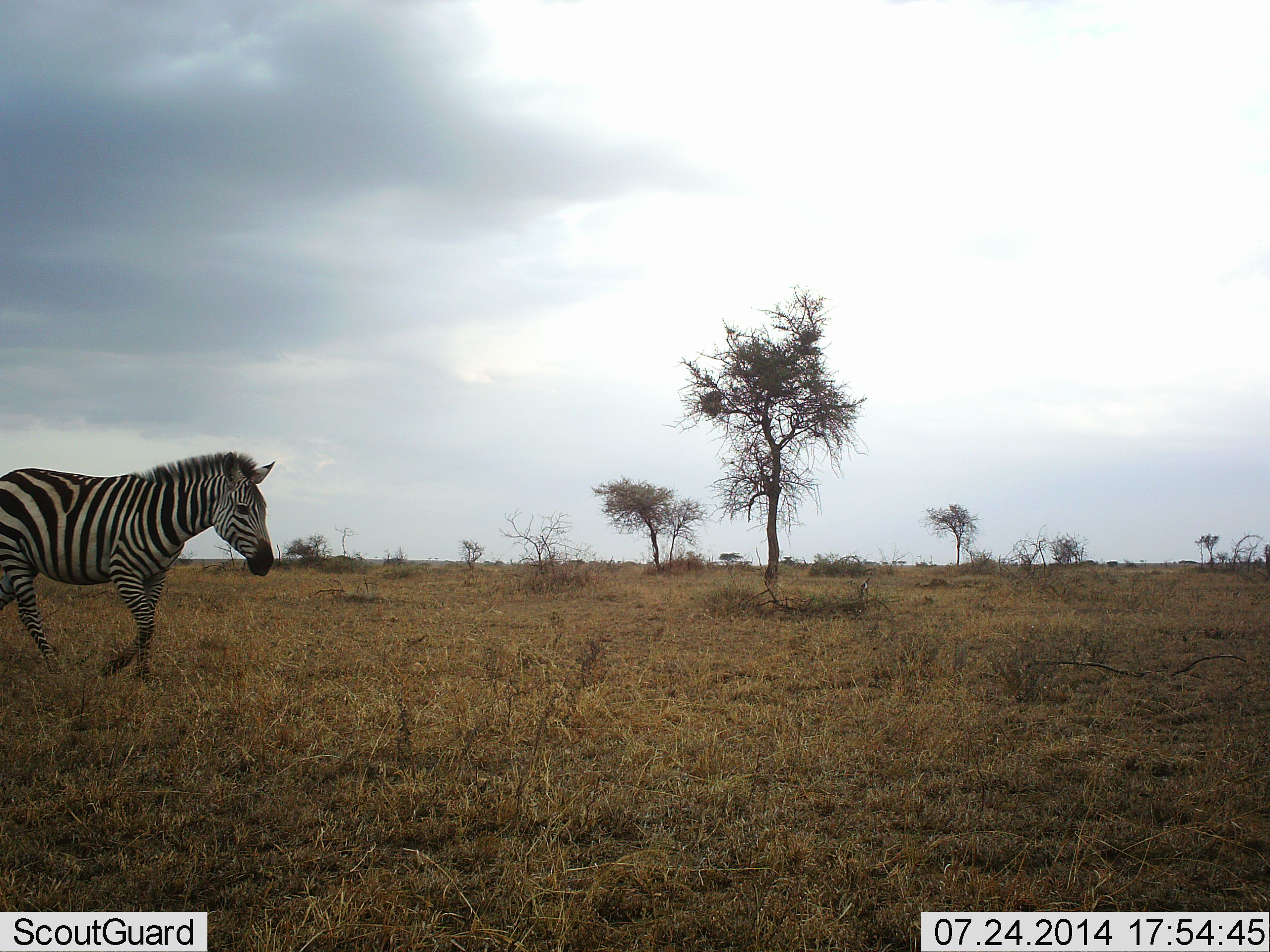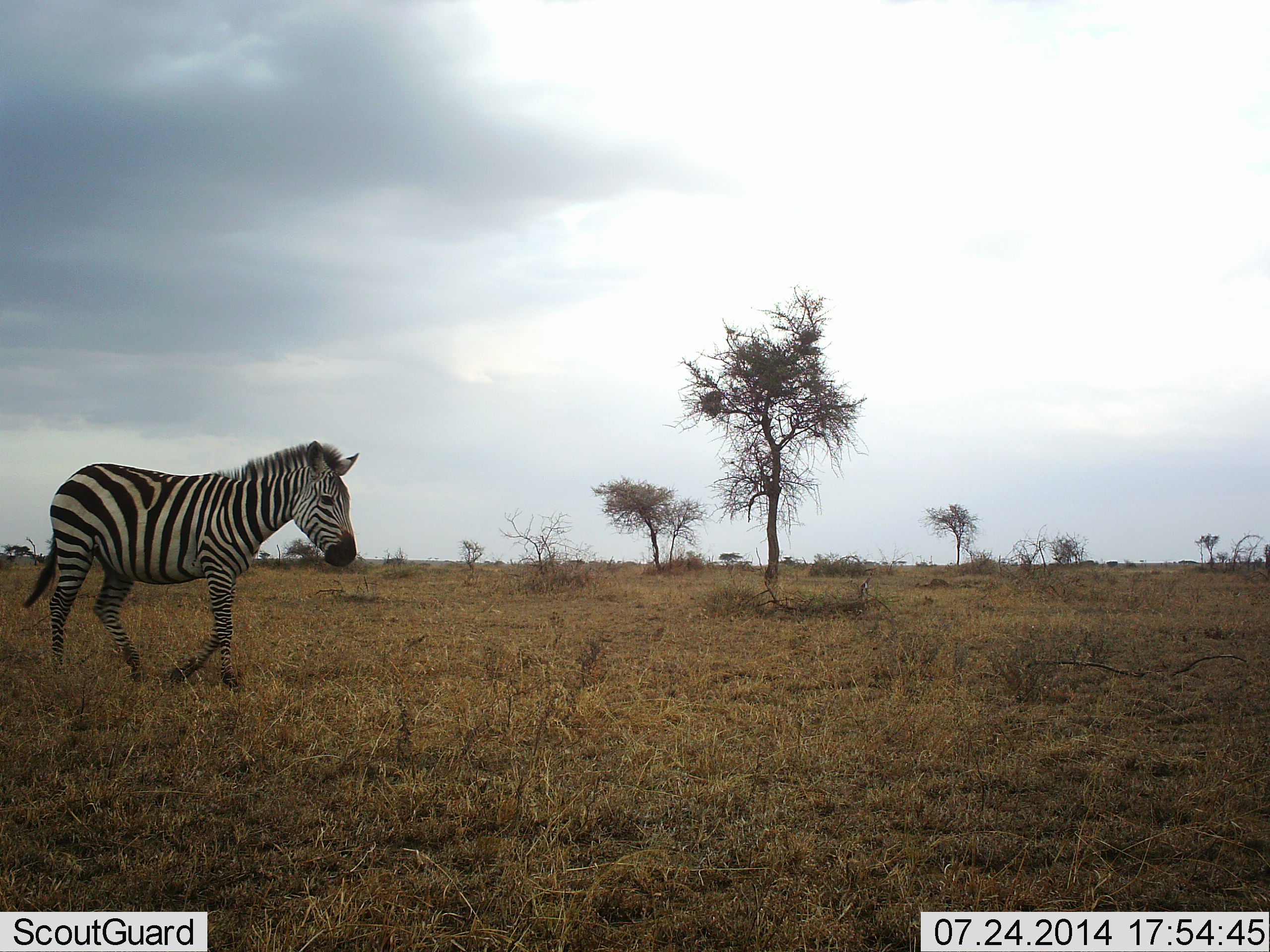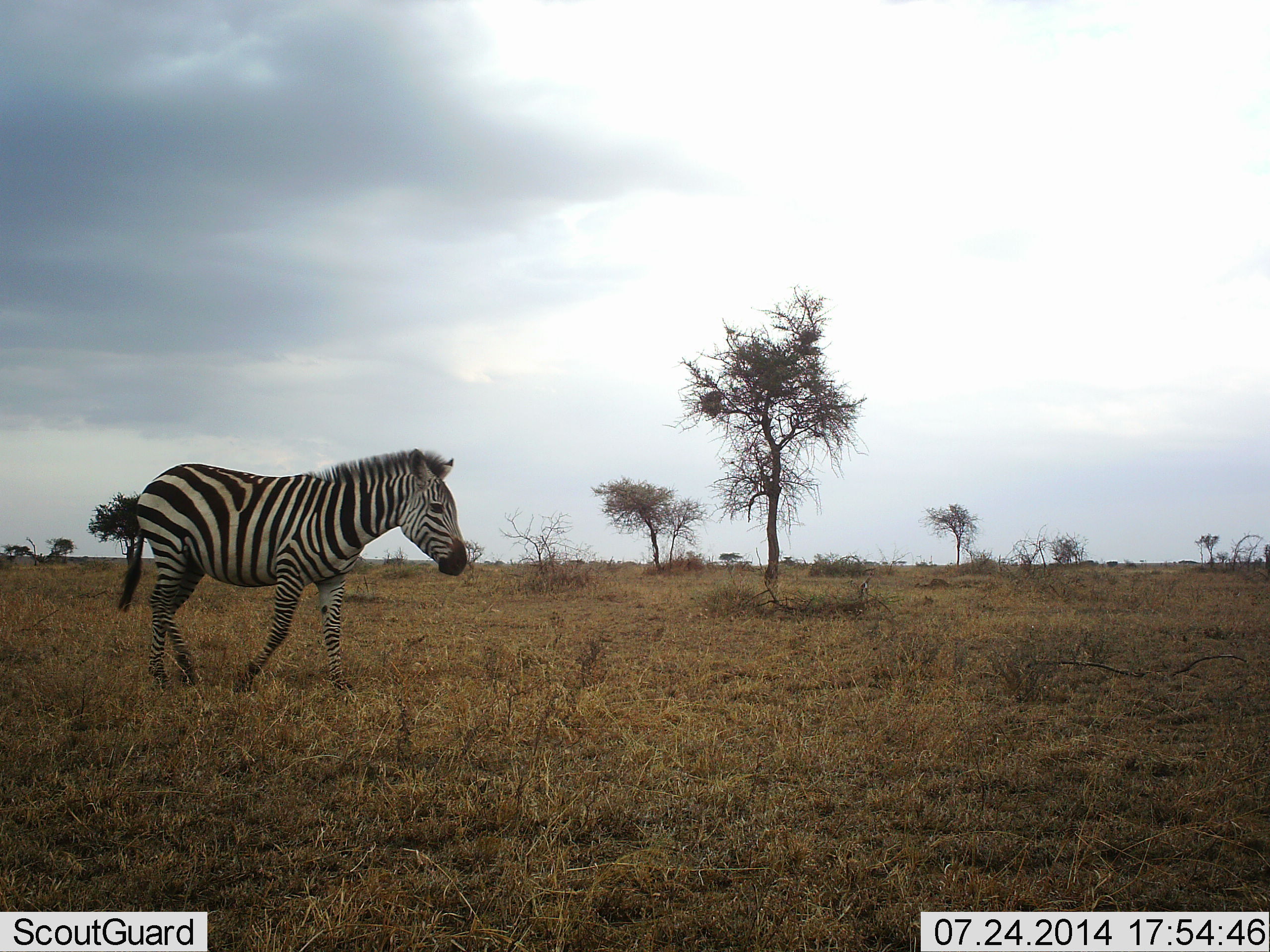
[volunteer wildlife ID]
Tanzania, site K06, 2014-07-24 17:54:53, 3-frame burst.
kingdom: Animalia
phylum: Chordata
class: Mammalia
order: Perissodactyla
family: Equidae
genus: Equus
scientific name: Equus quagga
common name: plains zebra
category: zebra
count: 1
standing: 10%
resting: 0%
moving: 100%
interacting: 0%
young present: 0%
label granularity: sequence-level